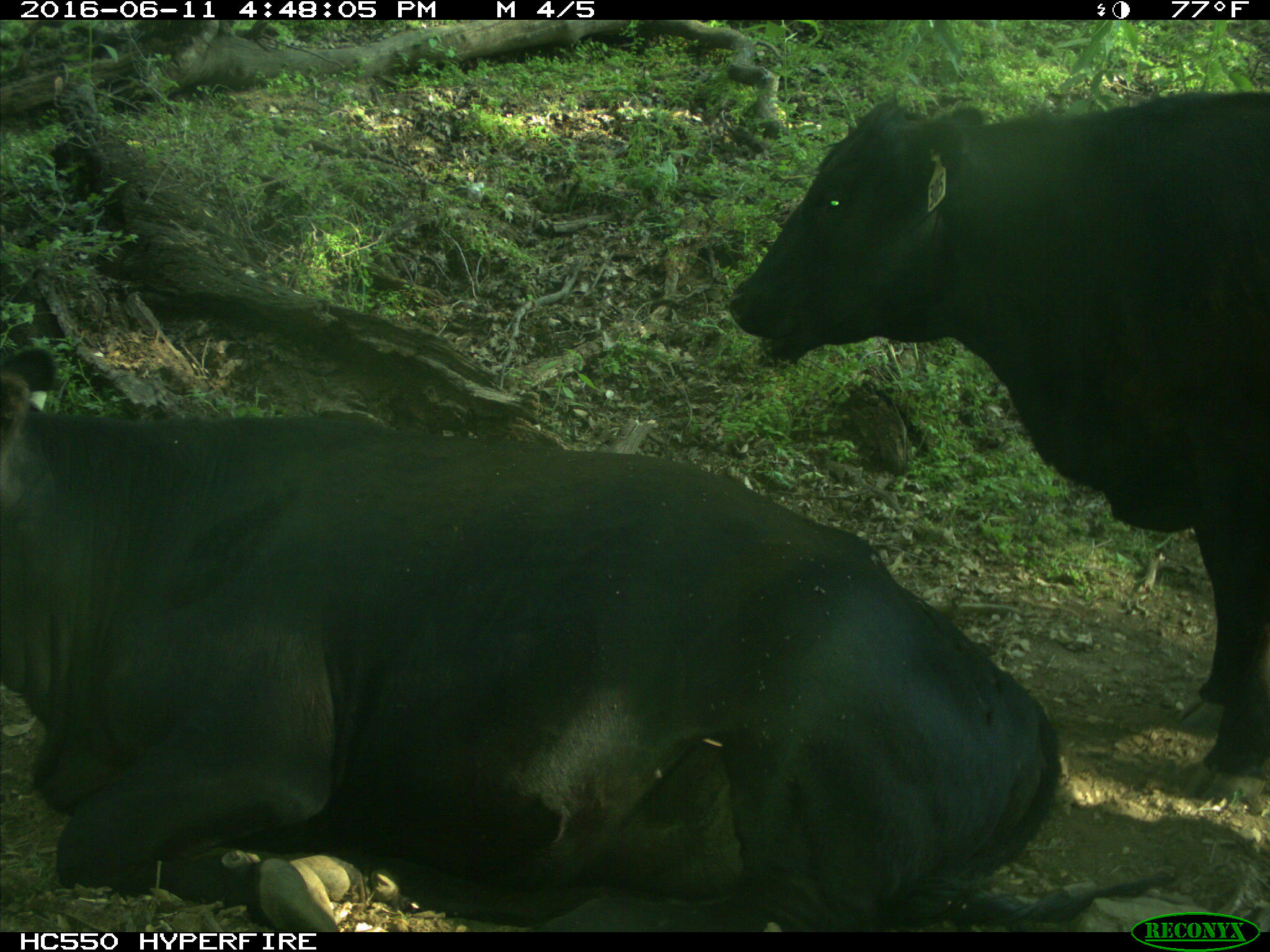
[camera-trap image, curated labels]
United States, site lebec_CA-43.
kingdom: Animalia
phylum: Chordata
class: Mammalia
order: Artiodactyla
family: Bovidae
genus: Bos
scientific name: Bos taurus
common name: domestic cow